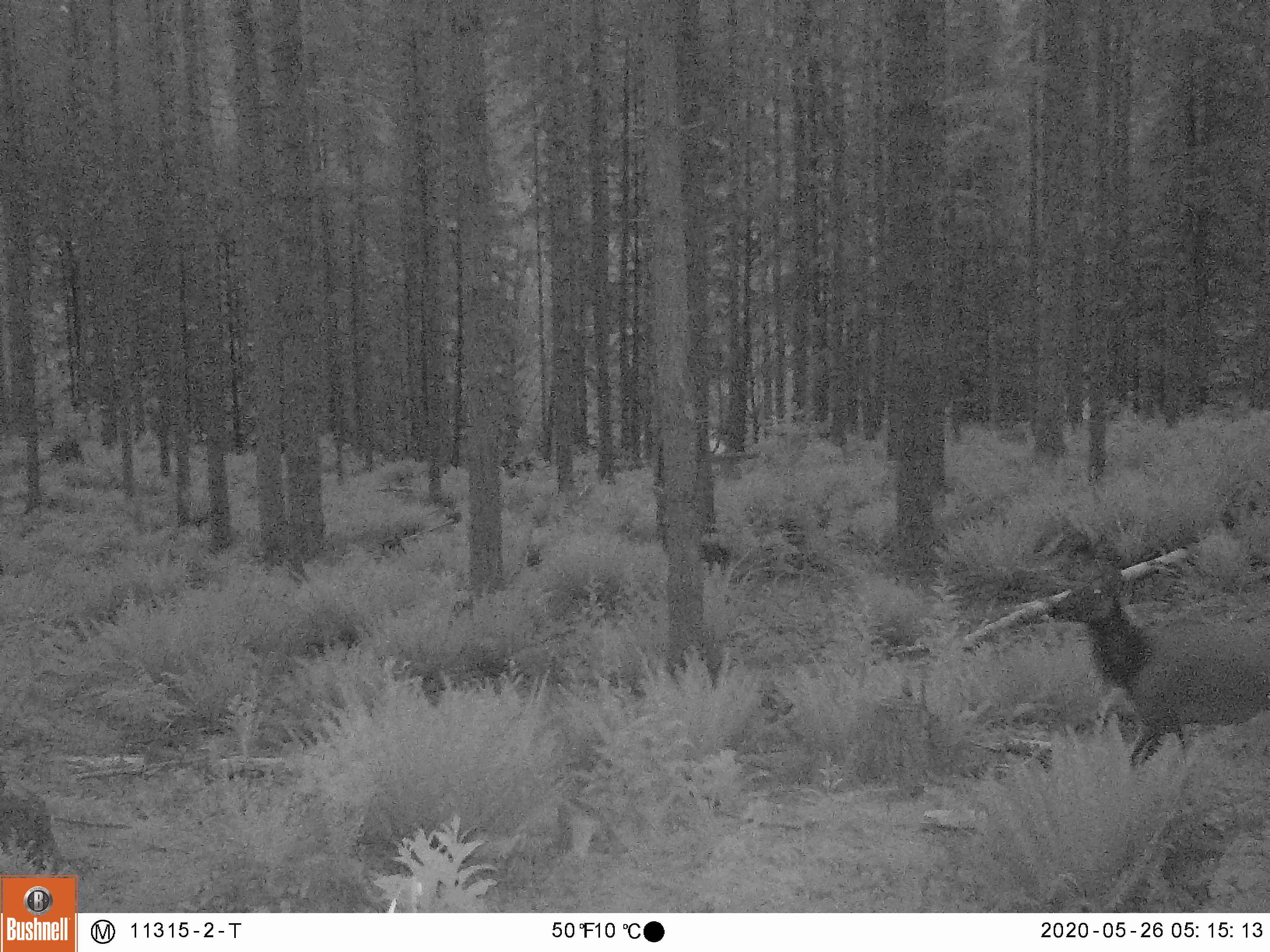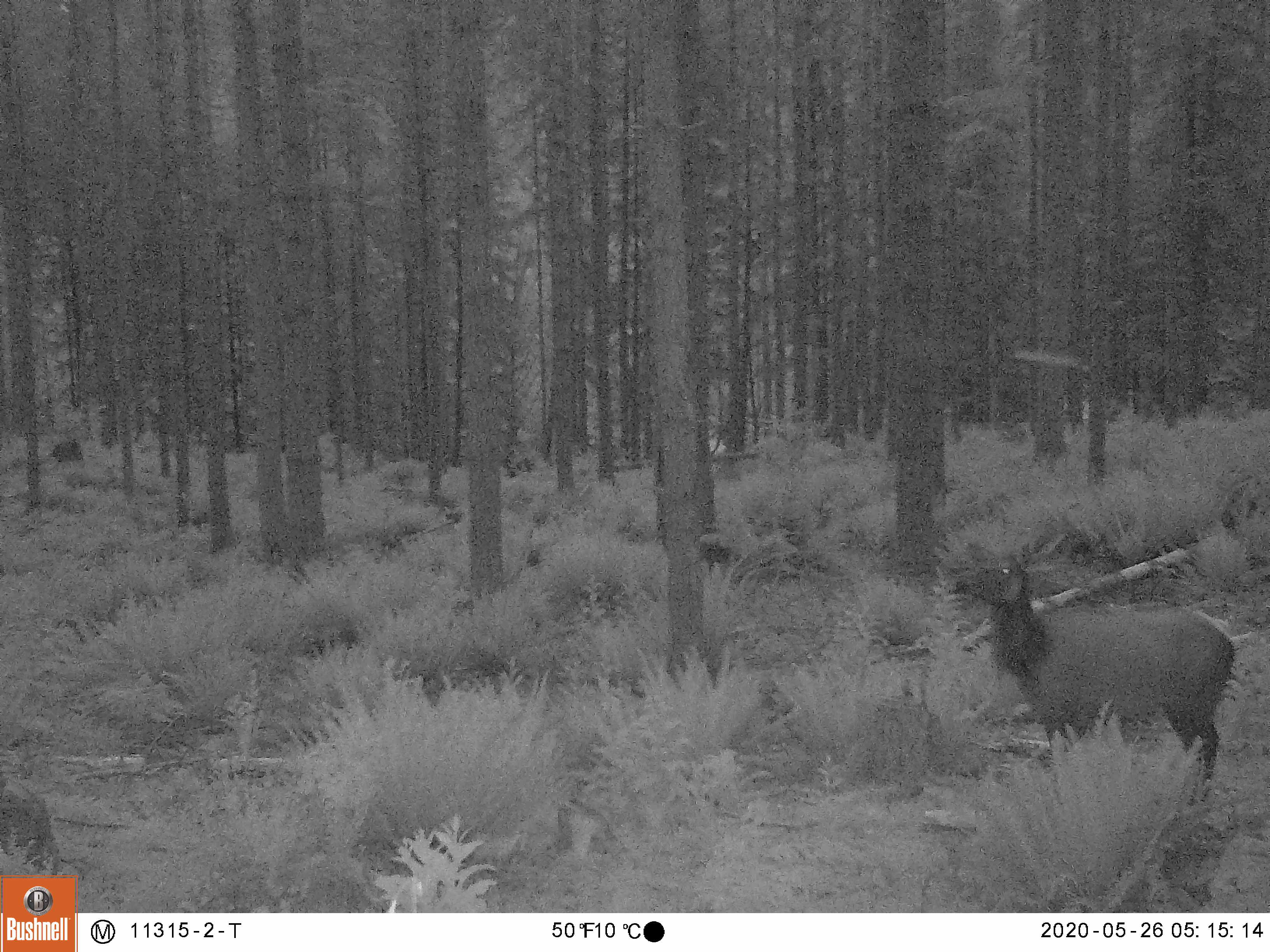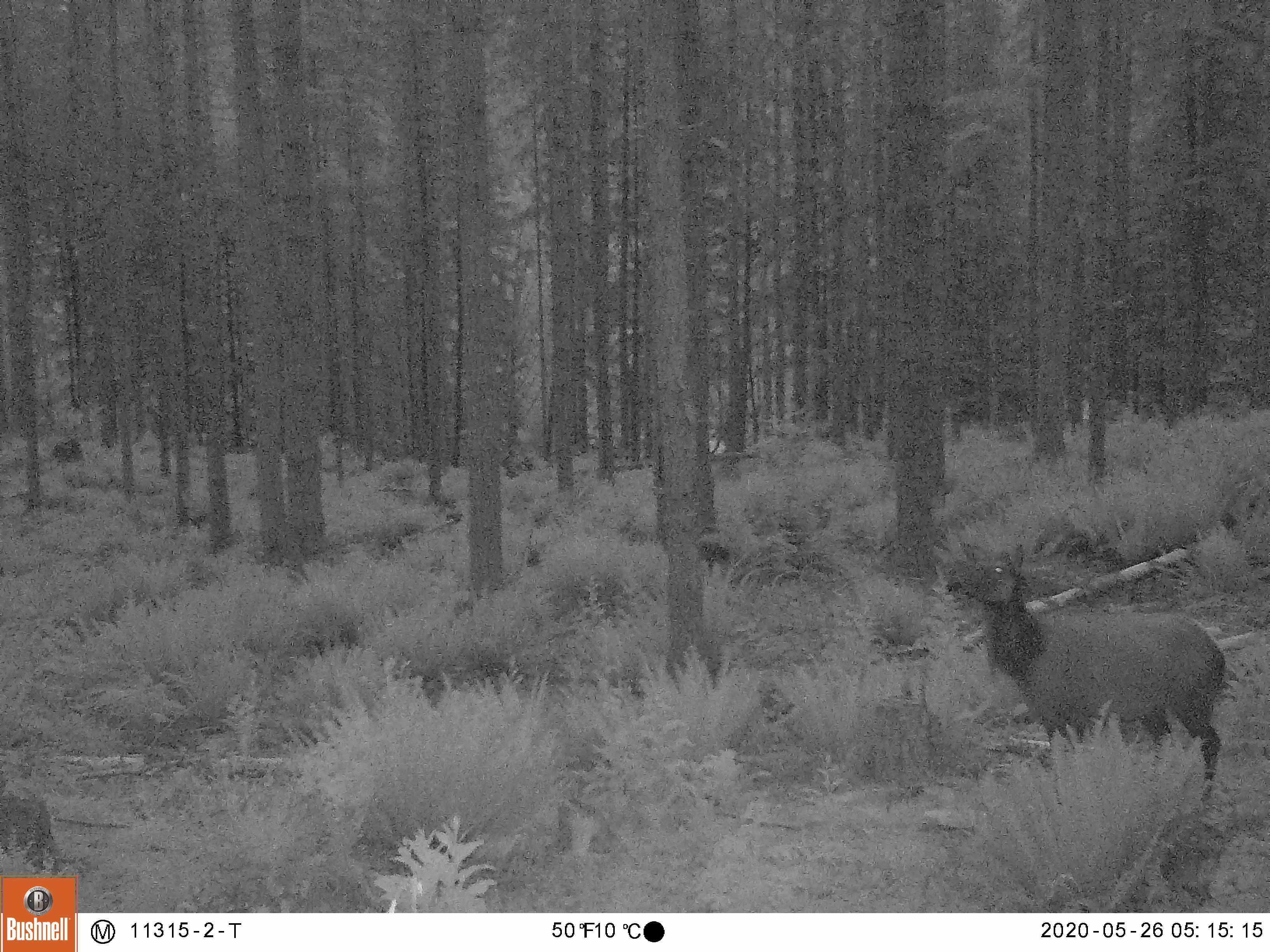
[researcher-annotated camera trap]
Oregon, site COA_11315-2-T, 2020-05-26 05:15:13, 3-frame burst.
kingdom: Animalia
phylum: Chordata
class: Mammalia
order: Artiodactyla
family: Cervidae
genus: Cervus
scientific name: Cervus canadensis roosevelti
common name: roosevelt elk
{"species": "roosevelt elk (Cervus canadensis roosevelti)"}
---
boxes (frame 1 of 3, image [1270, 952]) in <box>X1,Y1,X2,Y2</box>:
roosevelt elk: <box>1039,558,1266,772</box>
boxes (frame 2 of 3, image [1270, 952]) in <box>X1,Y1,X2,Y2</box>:
roosevelt elk: <box>938,532,1242,792</box>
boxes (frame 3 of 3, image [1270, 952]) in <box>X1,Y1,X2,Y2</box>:
roosevelt elk: <box>938,536,1235,805</box>